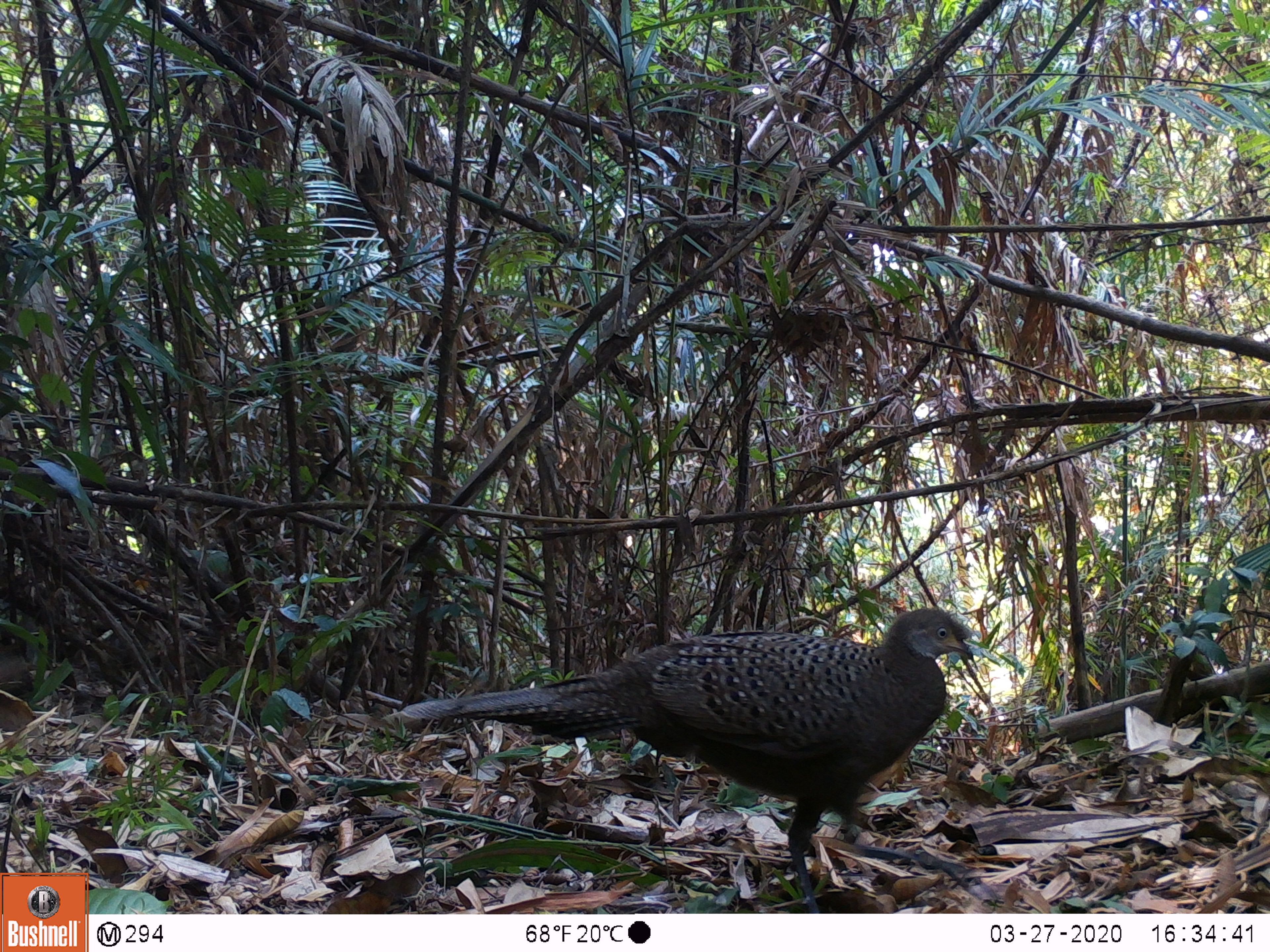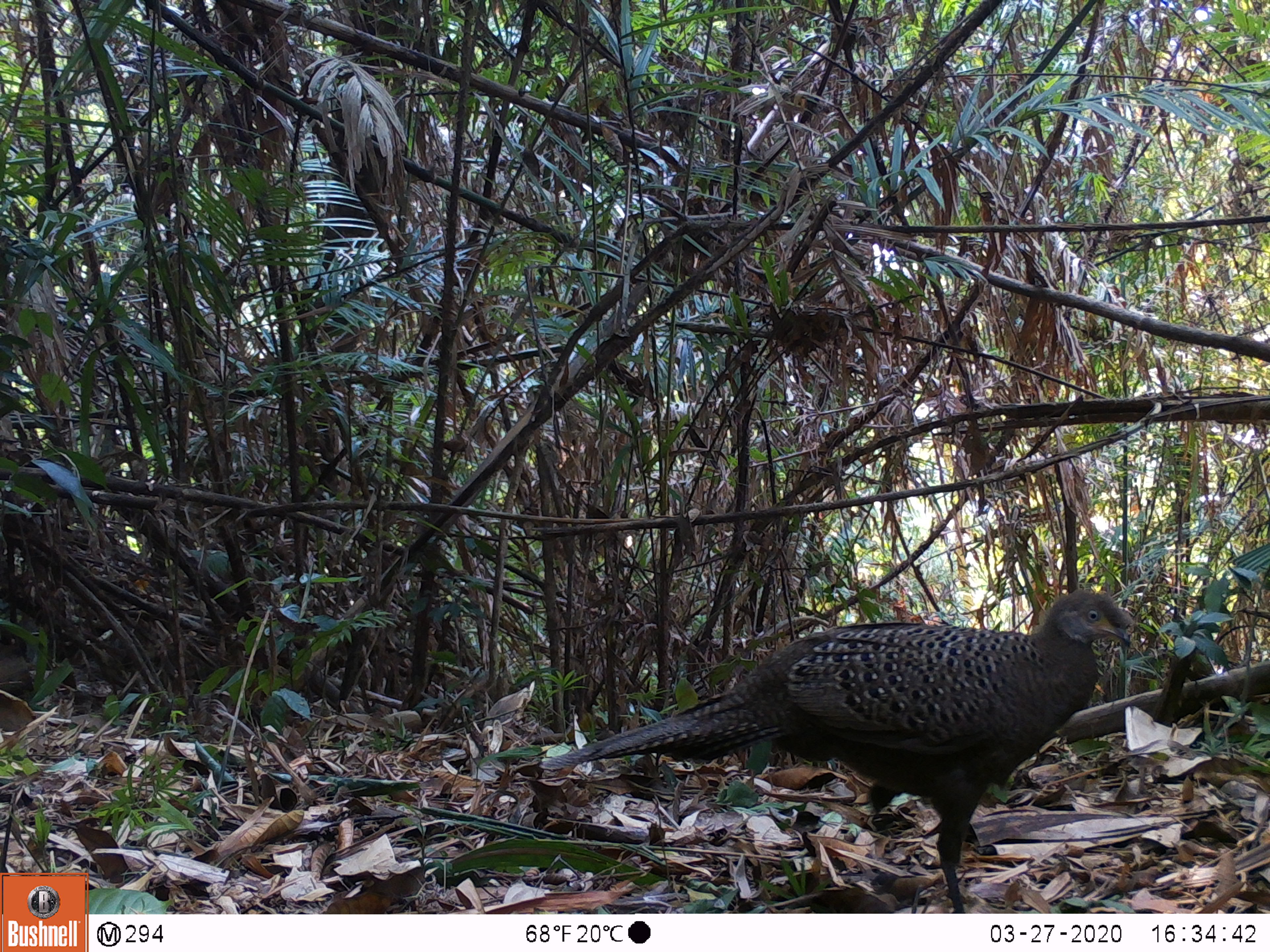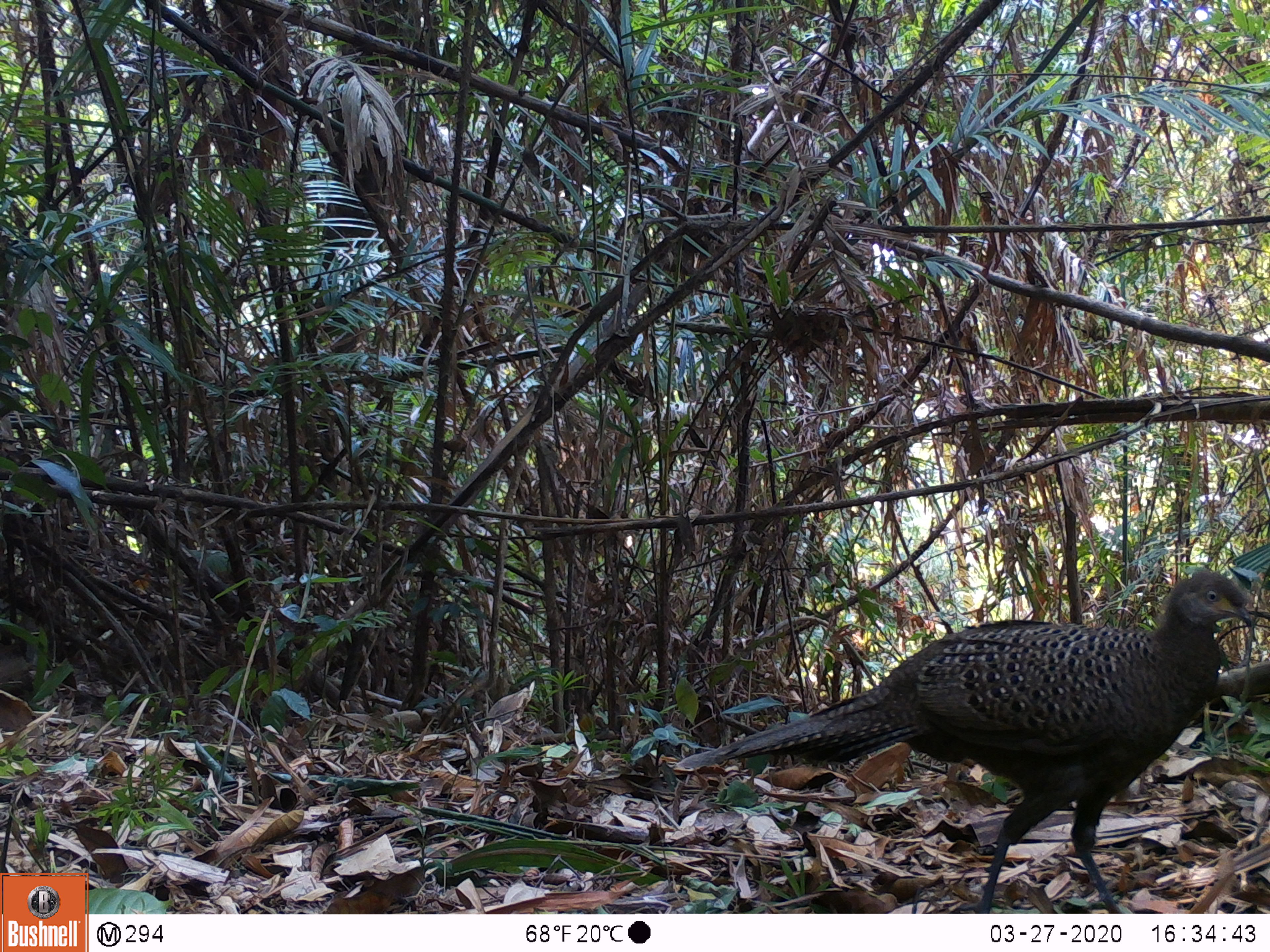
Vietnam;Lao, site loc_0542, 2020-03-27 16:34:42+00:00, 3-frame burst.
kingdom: Animalia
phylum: Chordata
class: Aves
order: Galliformes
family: Phasianidae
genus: Polyplectron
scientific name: Polyplectron bicalcaratum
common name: gray peacock-pheasant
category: grey peacock pheasant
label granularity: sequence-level